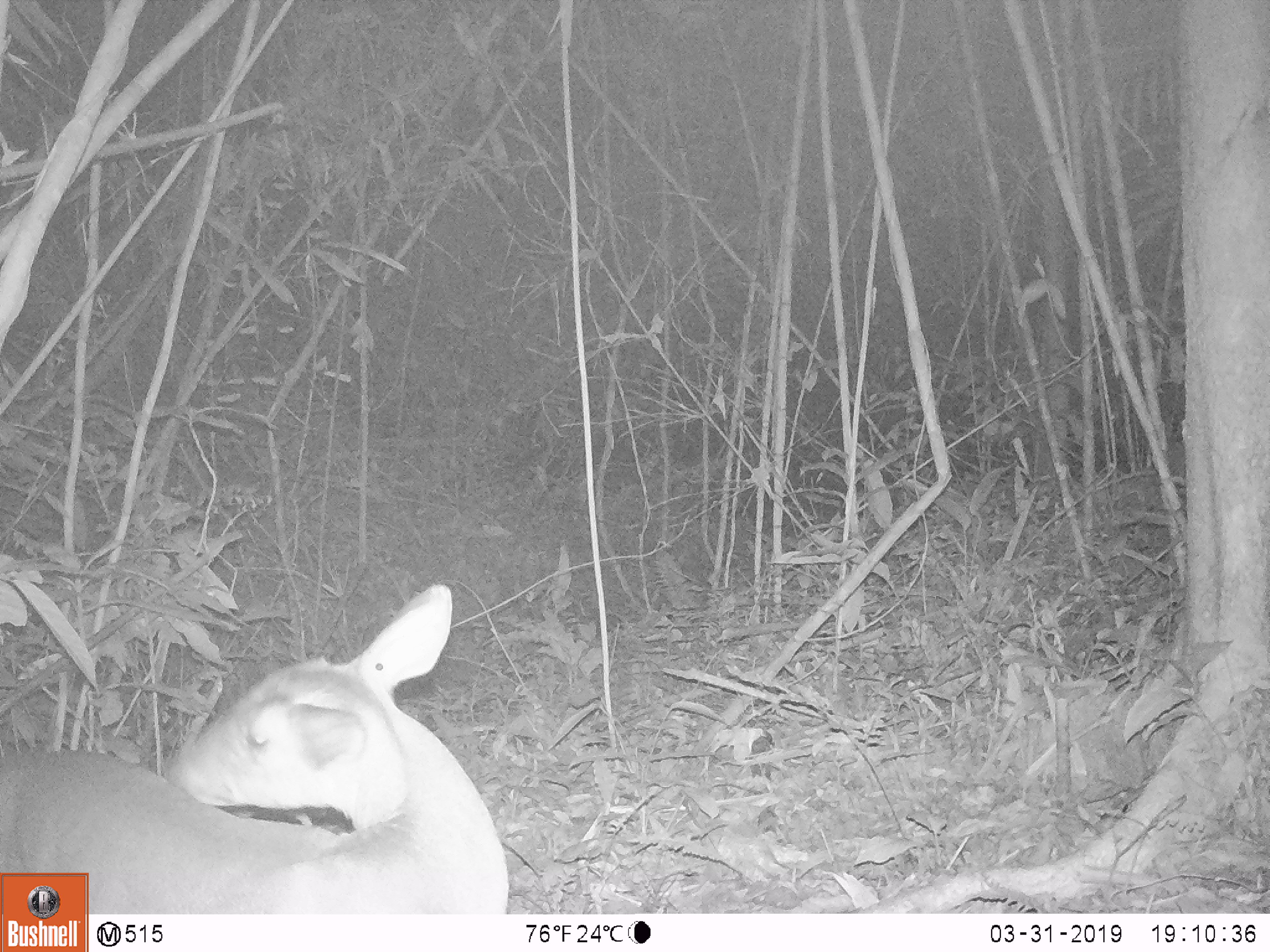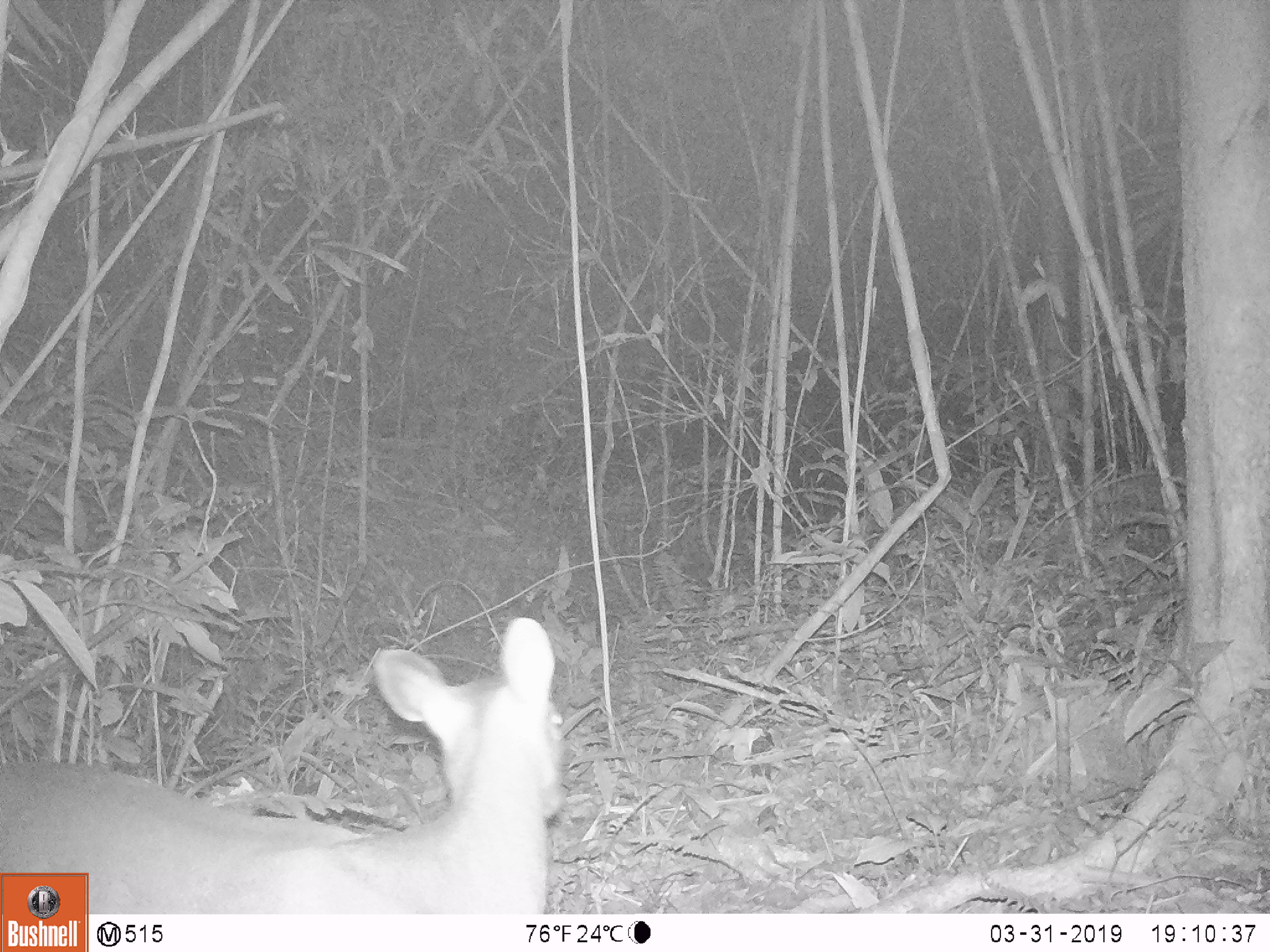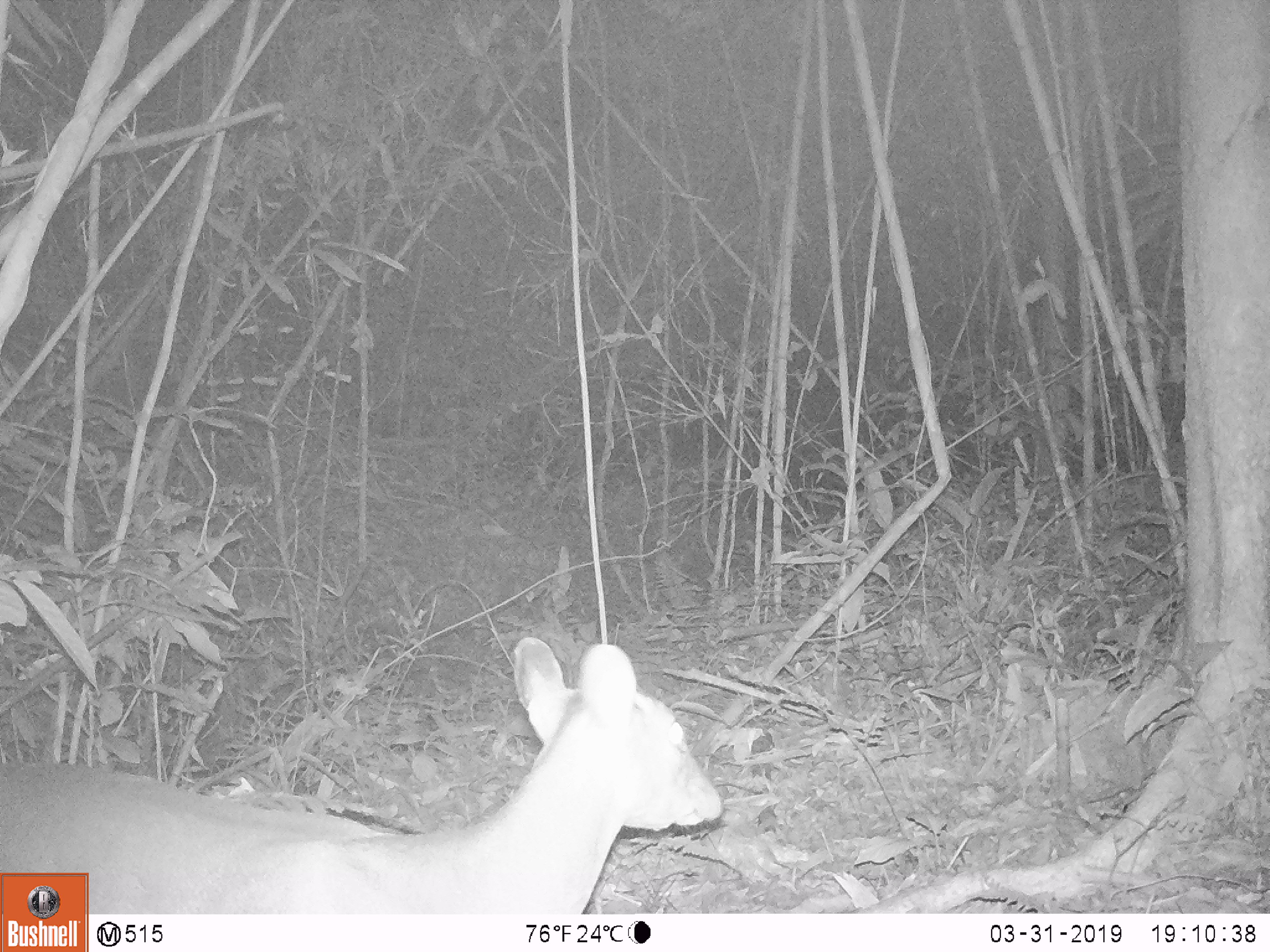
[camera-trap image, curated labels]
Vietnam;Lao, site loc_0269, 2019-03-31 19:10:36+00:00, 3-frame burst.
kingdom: Animalia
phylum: Chordata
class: Mammalia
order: Artiodactyla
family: Cervidae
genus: Muntiacus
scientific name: Muntiacus vuquangensis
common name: large-antlered muntjac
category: large antlered muntjac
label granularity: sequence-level